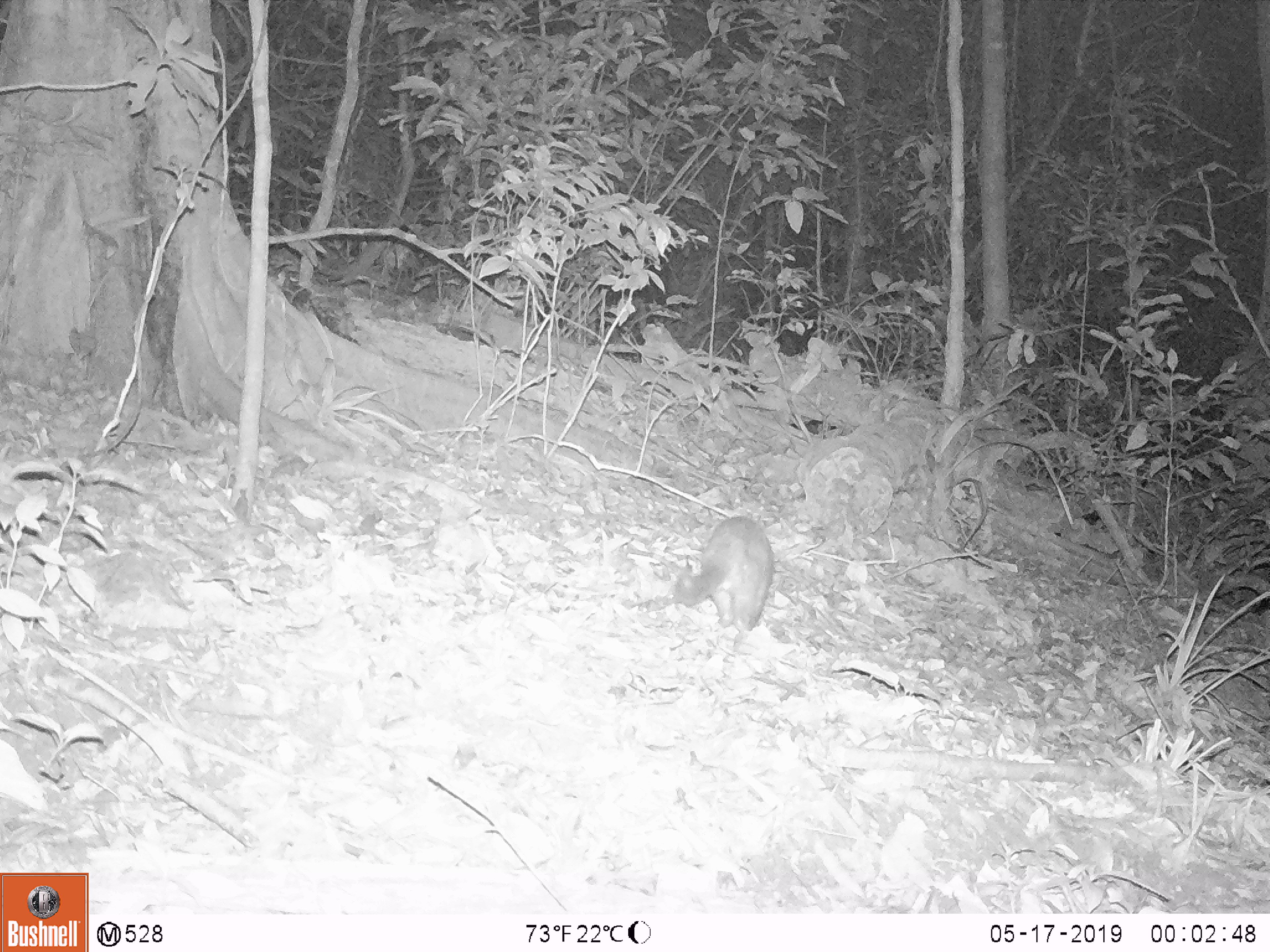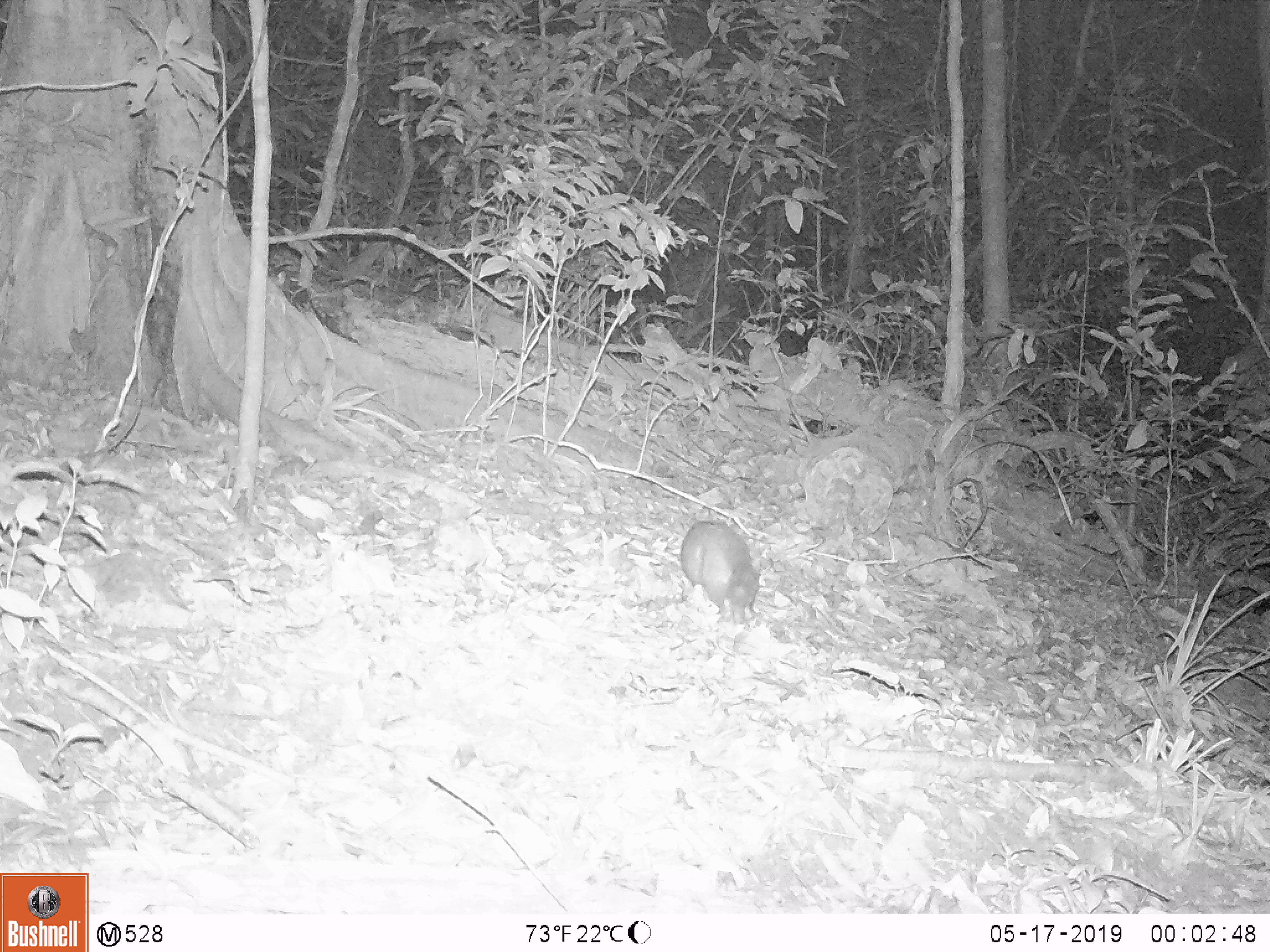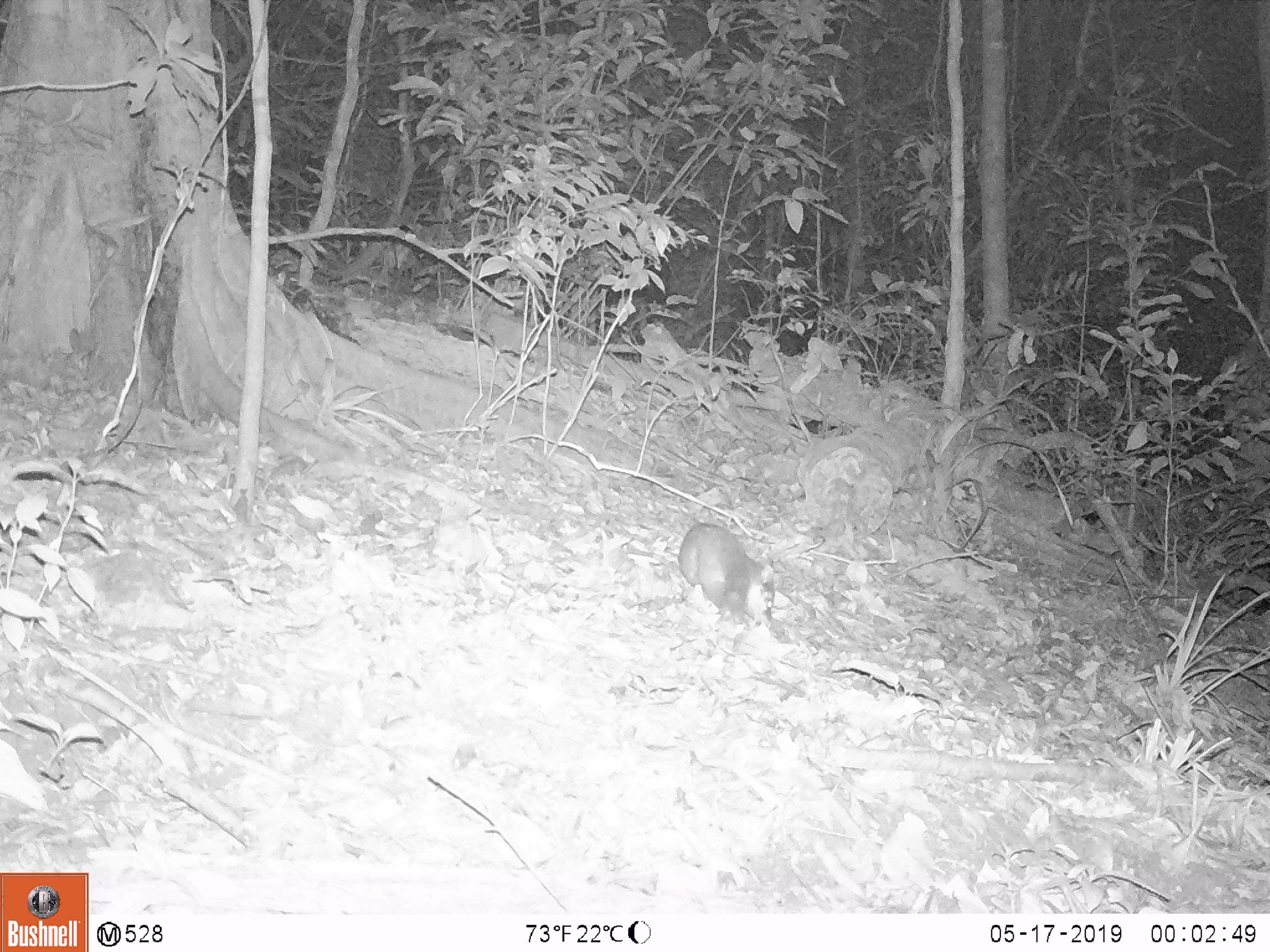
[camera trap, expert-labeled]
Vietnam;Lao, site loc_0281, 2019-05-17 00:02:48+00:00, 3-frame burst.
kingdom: Animalia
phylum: Chordata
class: Mammalia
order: Carnivora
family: Mustelidae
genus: Melogale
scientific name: Melogale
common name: ferret badger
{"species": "ferret badger (Melogale)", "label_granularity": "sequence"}